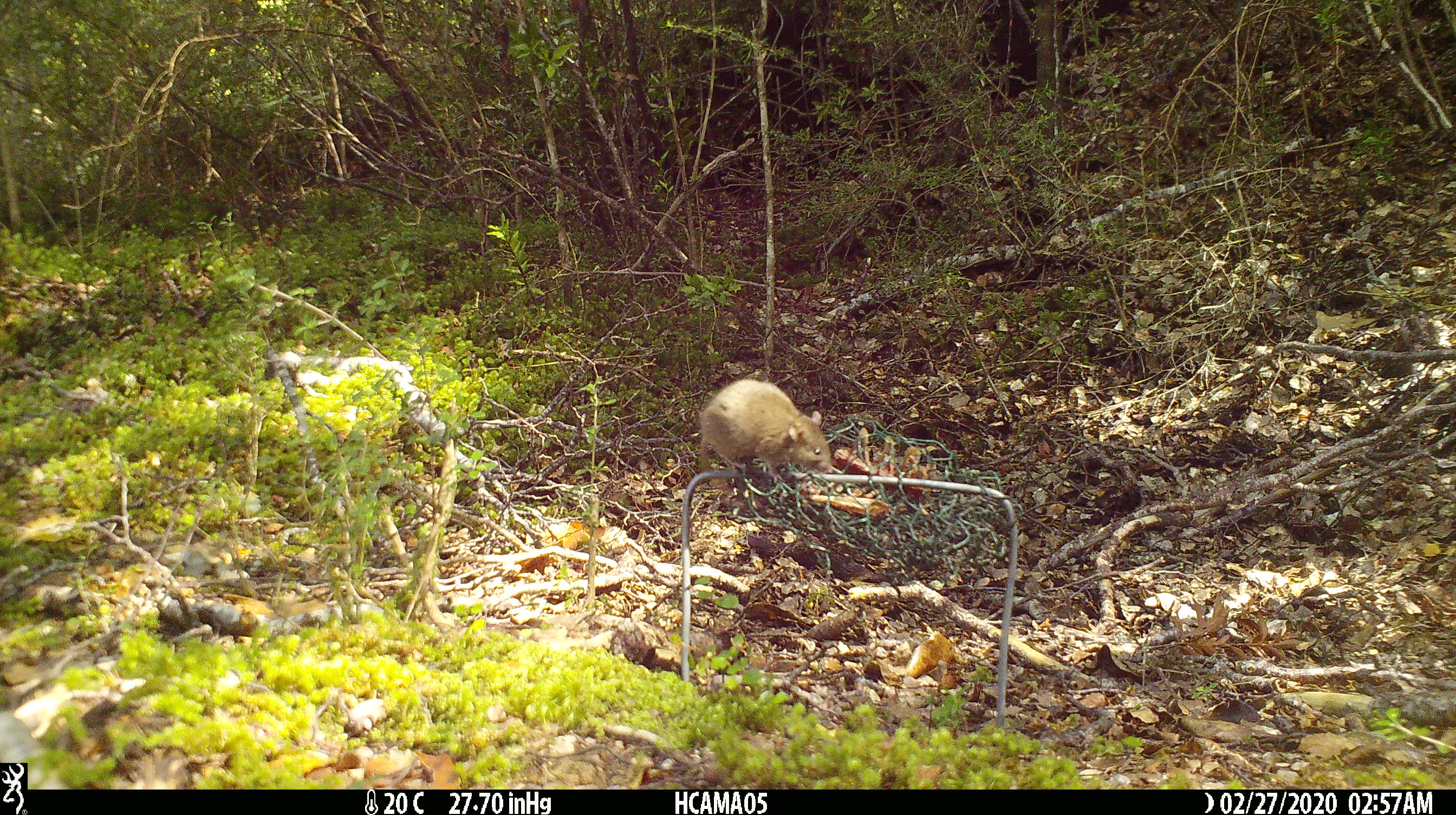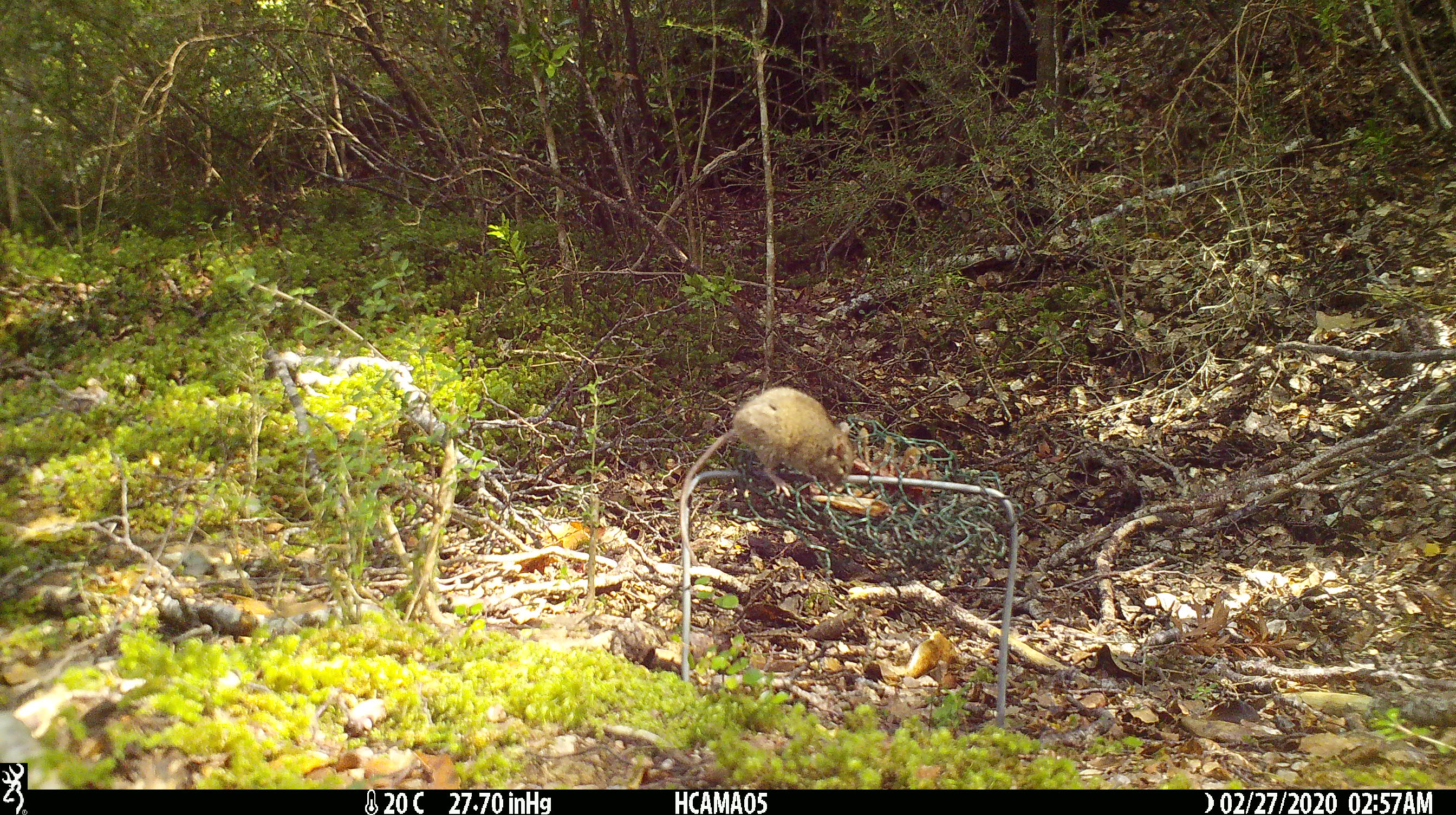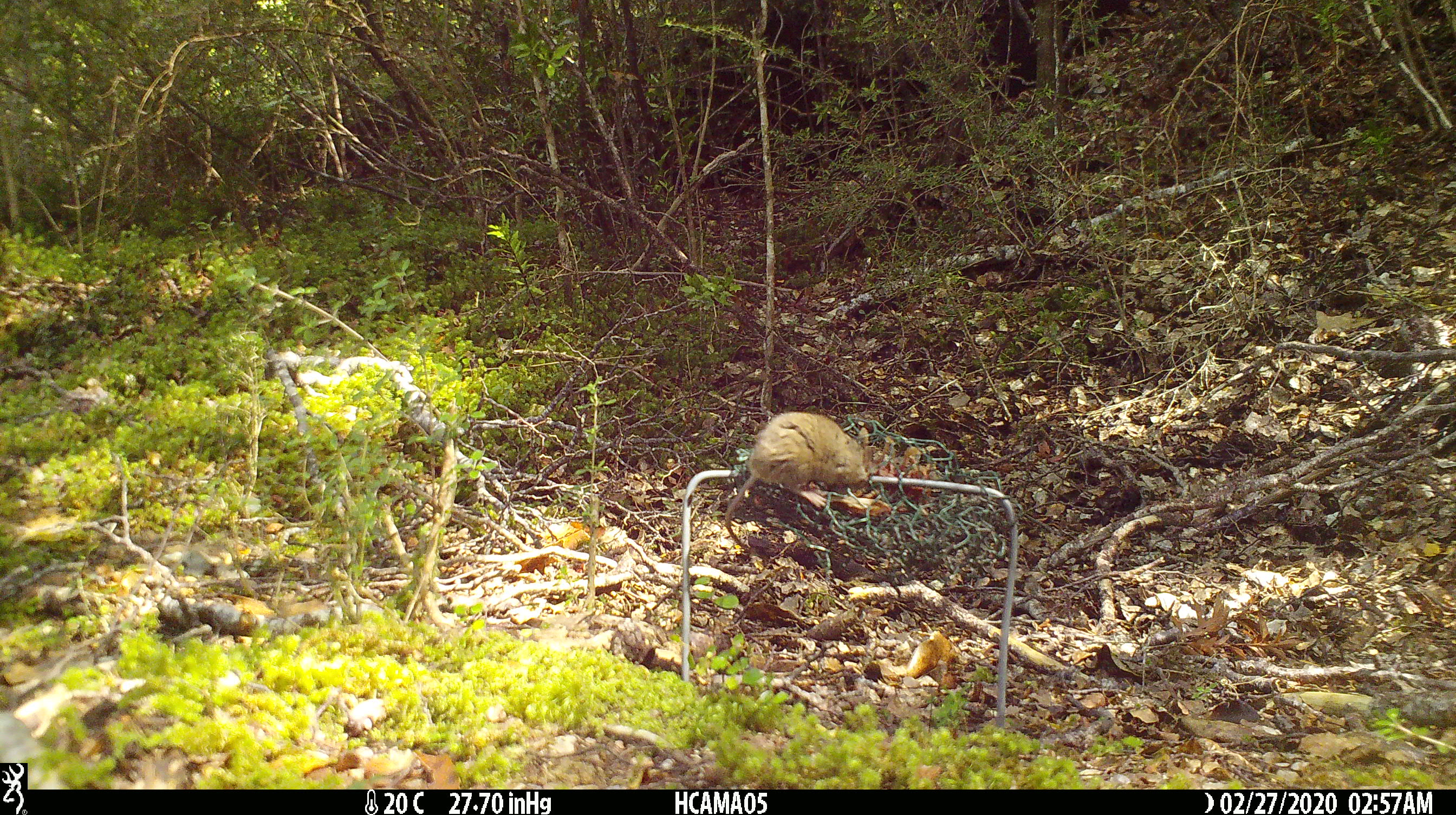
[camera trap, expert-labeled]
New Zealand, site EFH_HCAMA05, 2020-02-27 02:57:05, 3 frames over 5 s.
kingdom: Animalia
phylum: Chordata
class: Mammalia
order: Rodentia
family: Muridae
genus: Mus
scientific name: Mus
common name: mouse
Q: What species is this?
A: Mouse (Mus).